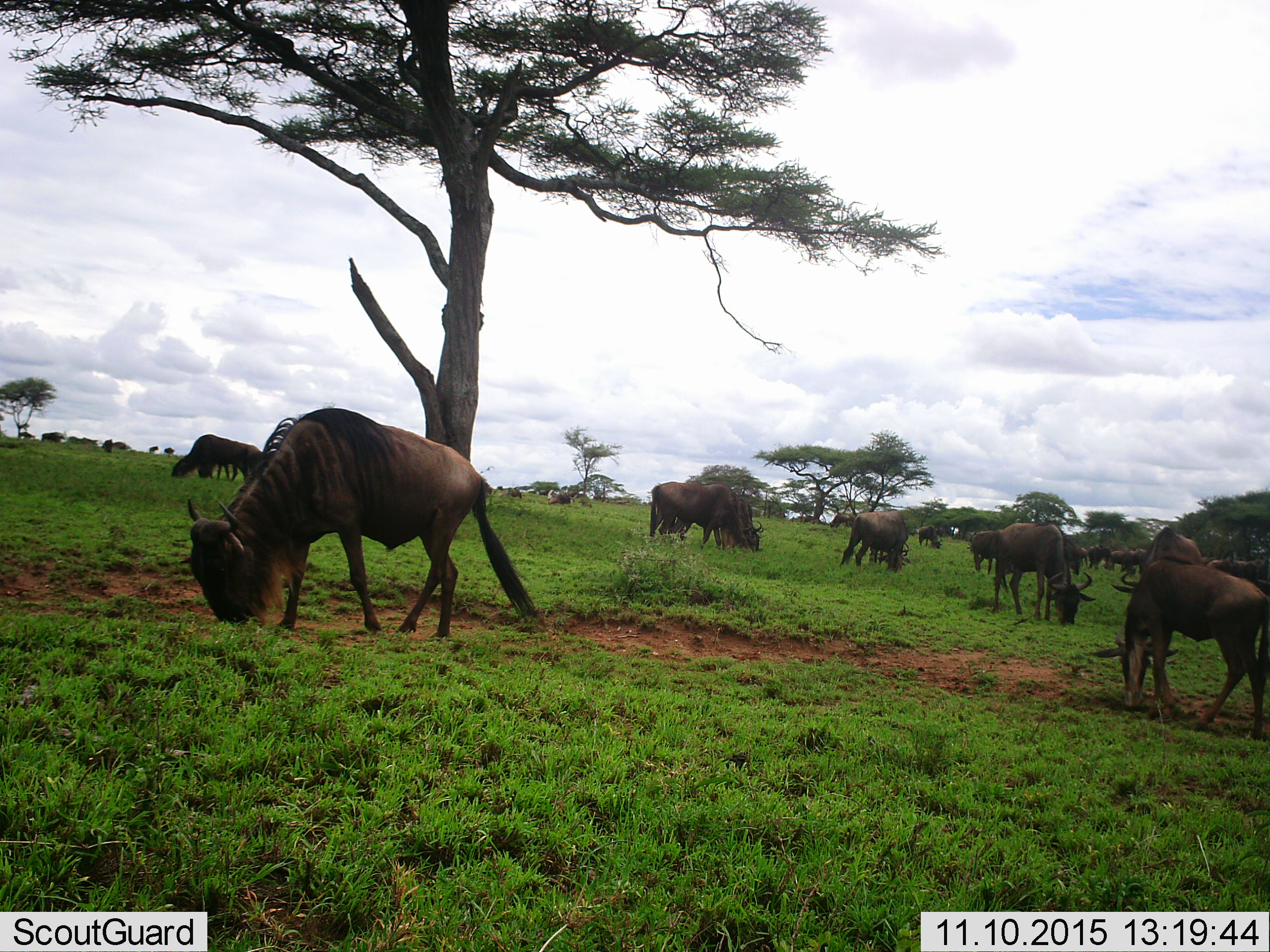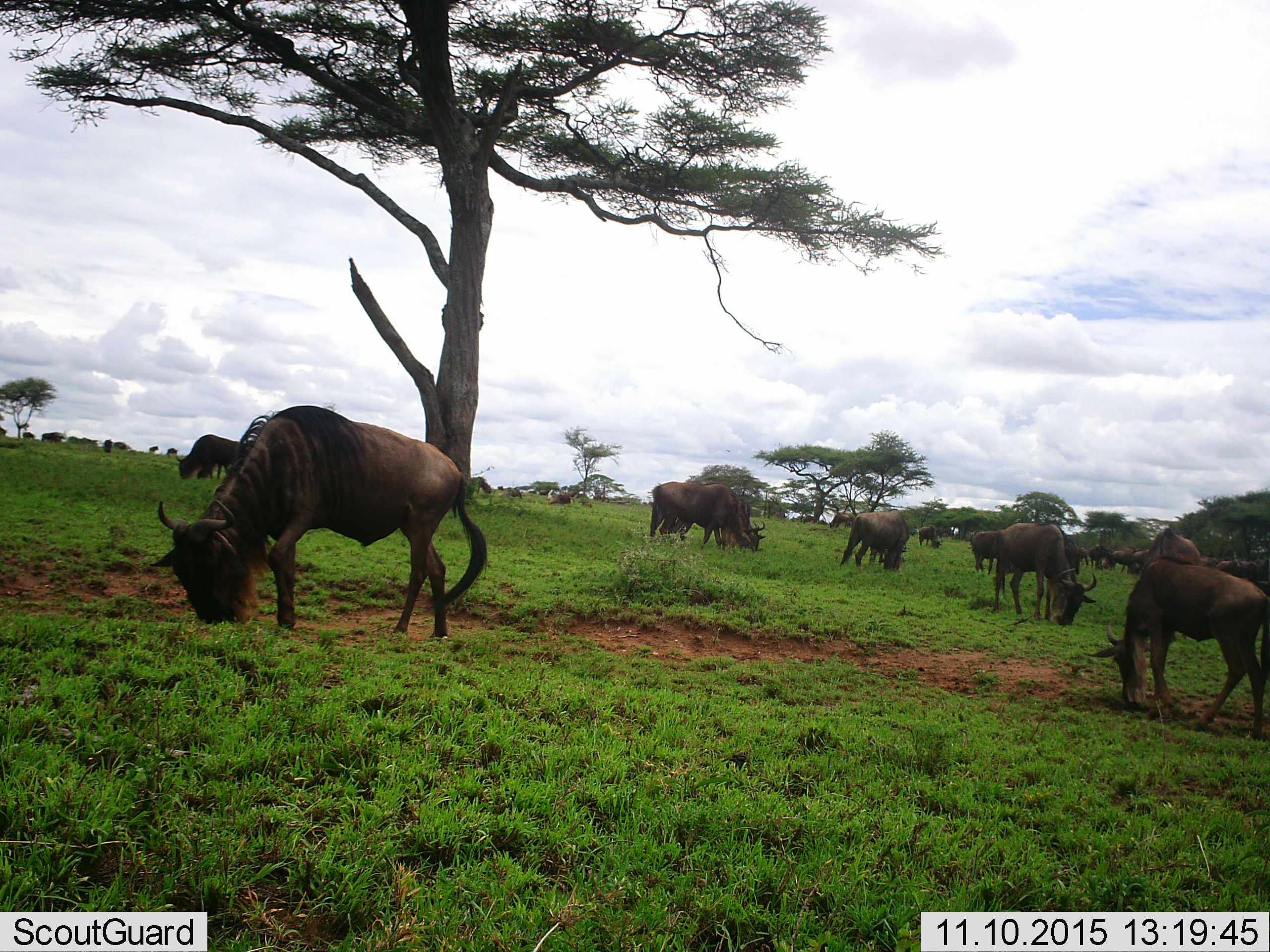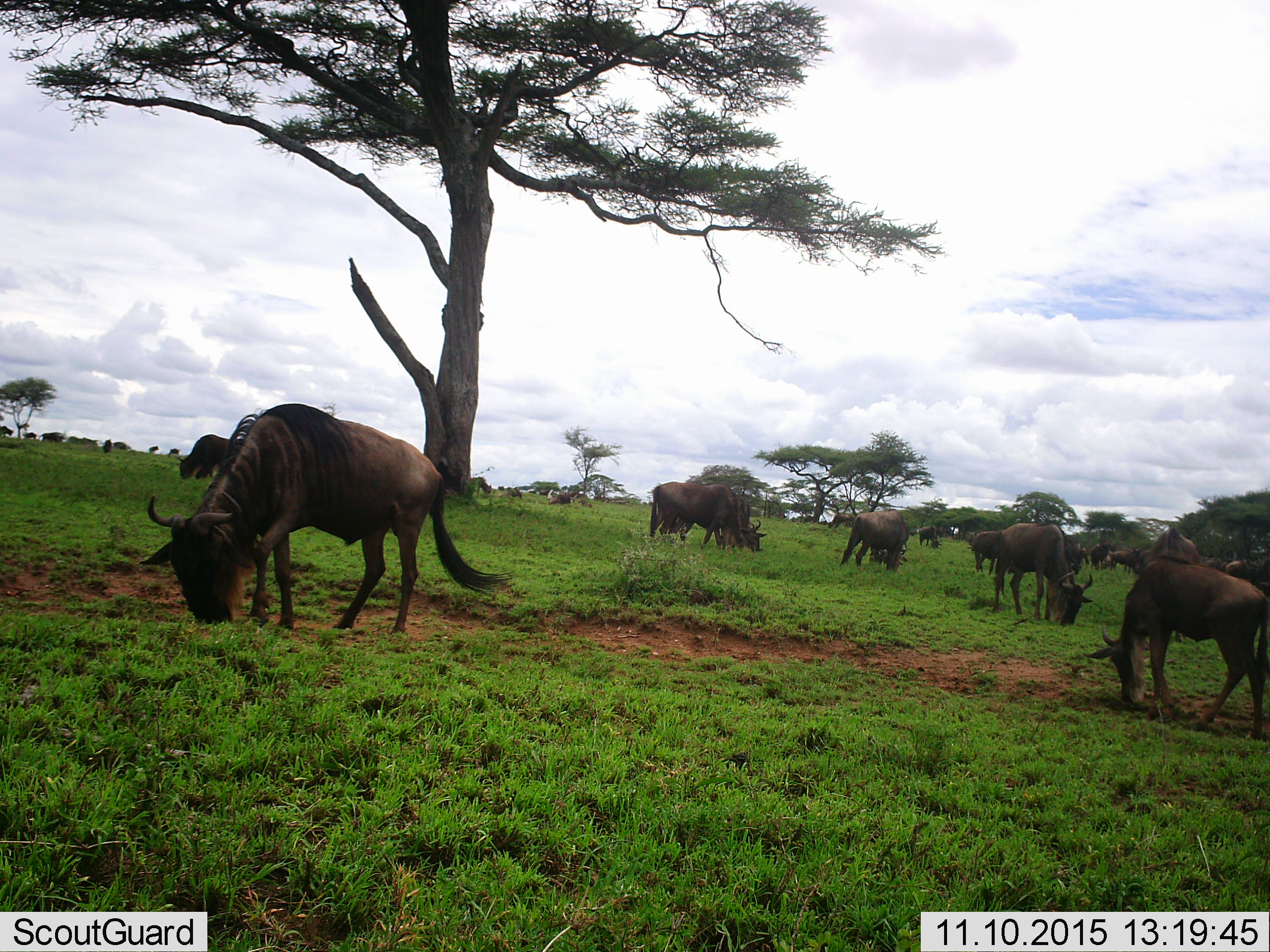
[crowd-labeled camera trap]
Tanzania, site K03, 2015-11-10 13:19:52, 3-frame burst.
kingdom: Animalia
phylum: Chordata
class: Mammalia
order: Artiodactyla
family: Bovidae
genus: Connochaetes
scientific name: Connochaetes taurinus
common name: blue wildebeest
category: wildebeest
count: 11-50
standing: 60%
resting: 10%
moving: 30%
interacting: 0%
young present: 20%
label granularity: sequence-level